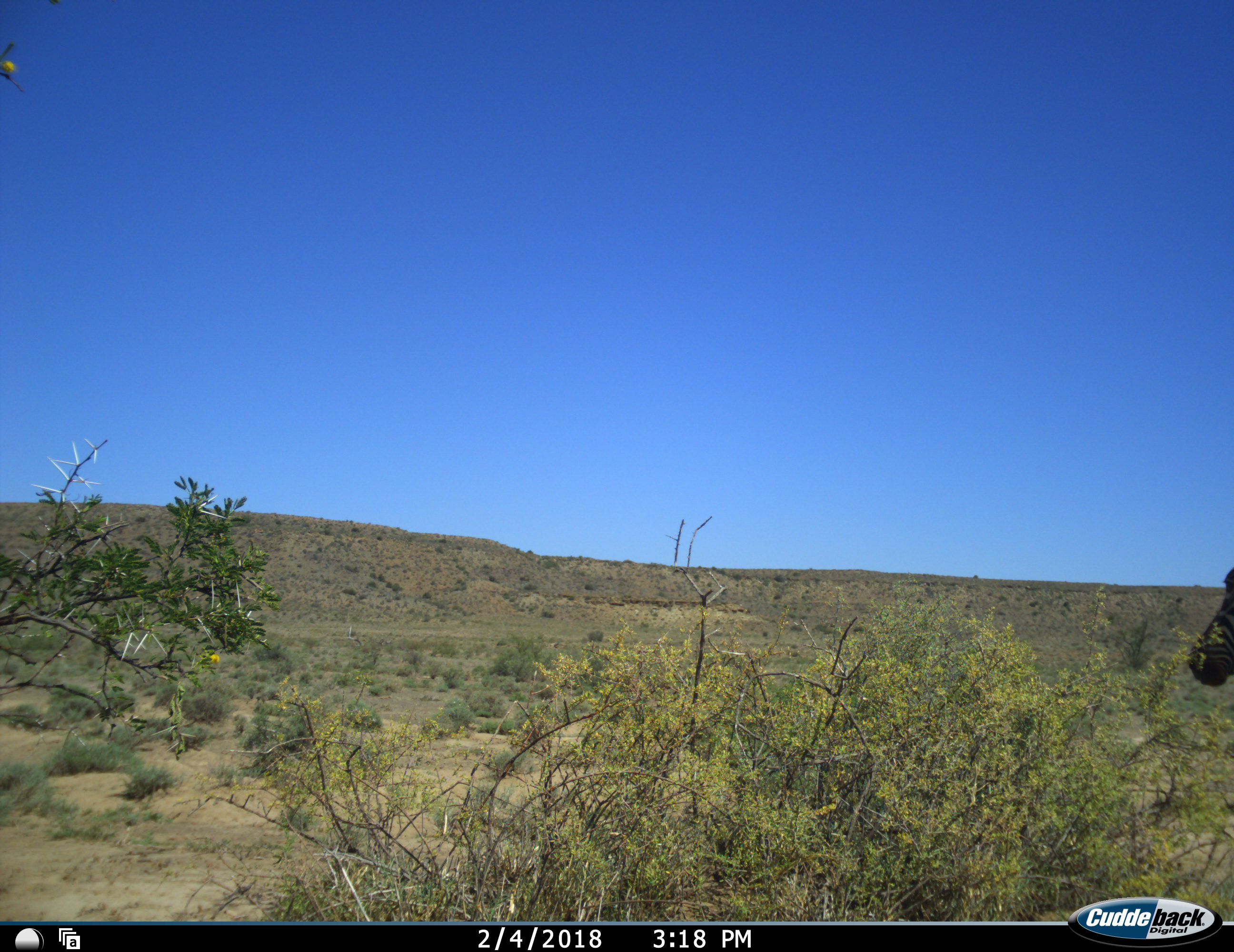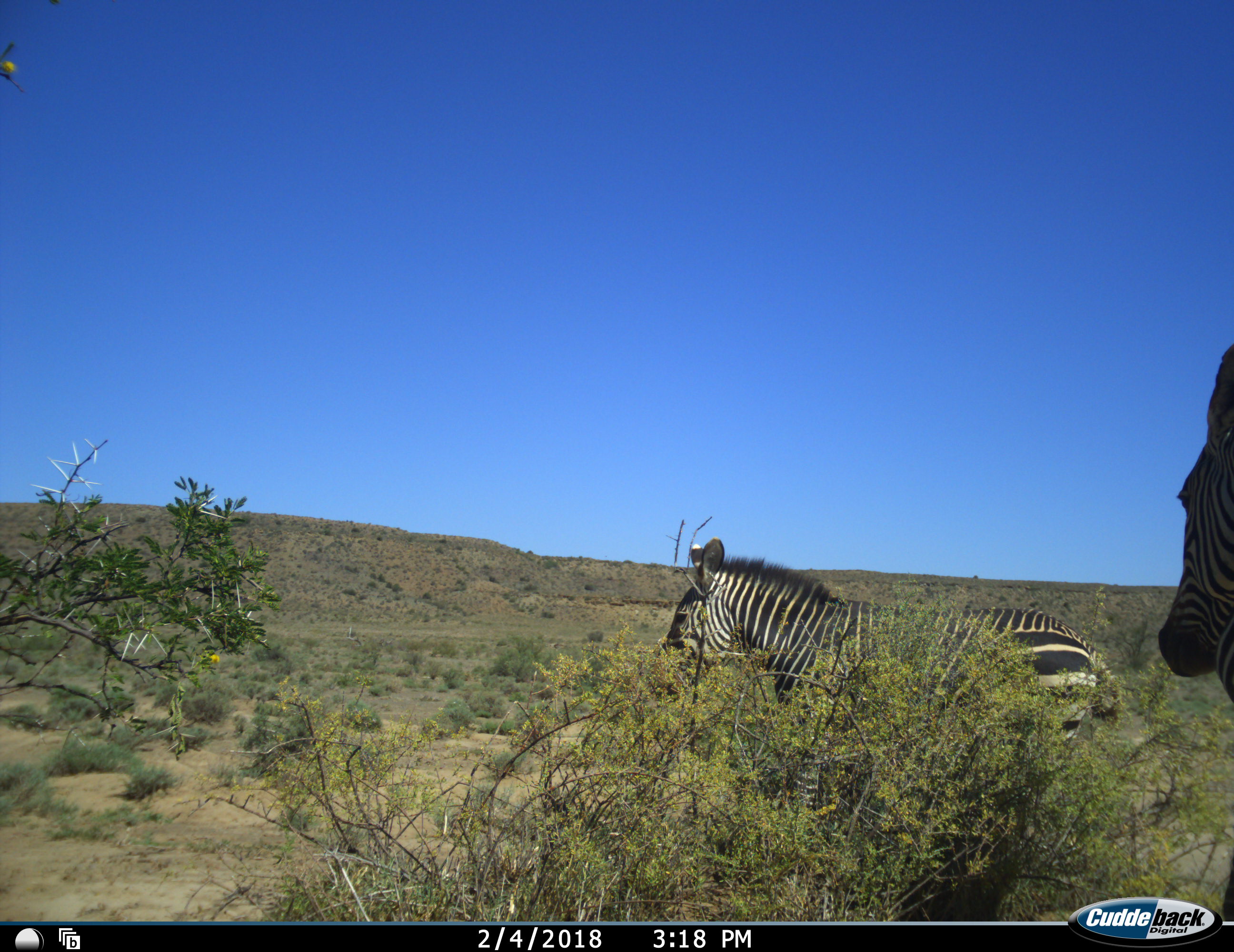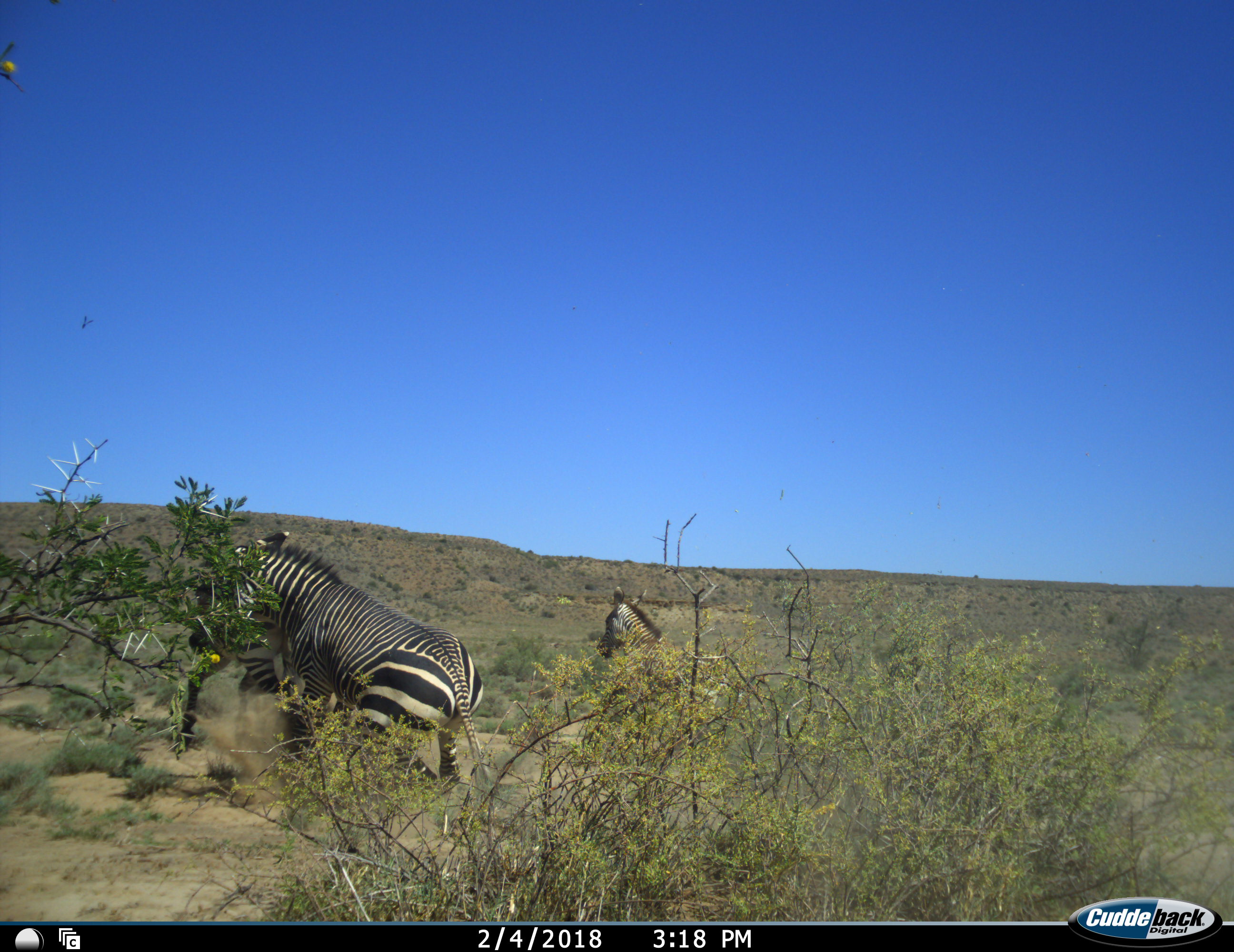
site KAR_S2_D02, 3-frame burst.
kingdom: Animalia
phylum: Chordata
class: Mammalia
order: Perissodactyla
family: Equidae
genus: Equus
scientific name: Equus zebra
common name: mountain zebra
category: zebramountain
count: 3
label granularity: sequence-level